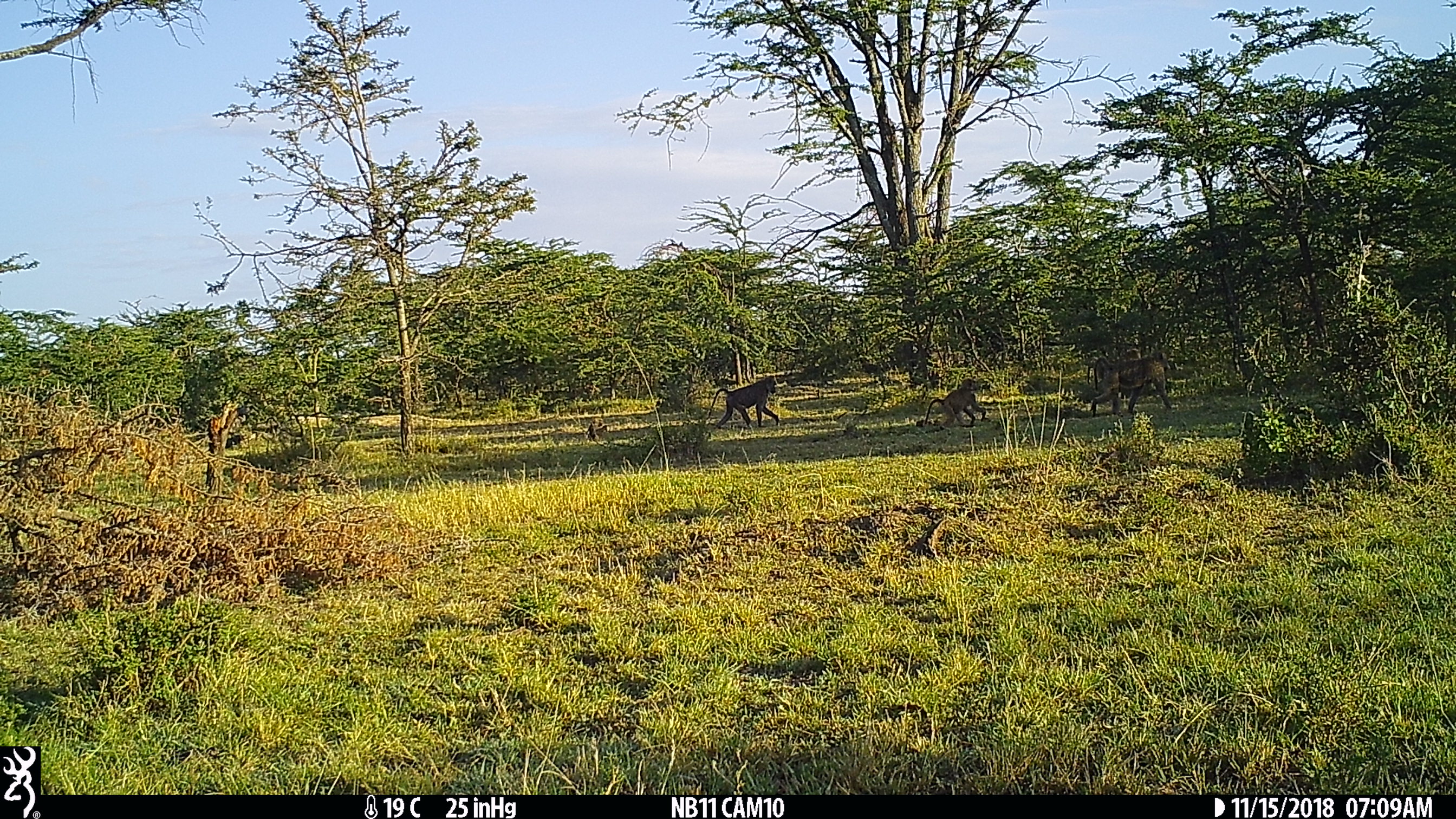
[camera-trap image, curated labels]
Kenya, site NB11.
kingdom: Animalia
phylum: Chordata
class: Mammalia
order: Primates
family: Cercopithecidae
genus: Papio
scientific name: Papio anubis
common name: olive baboon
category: baboon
Baboon (olive baboon) (Papio anubis).